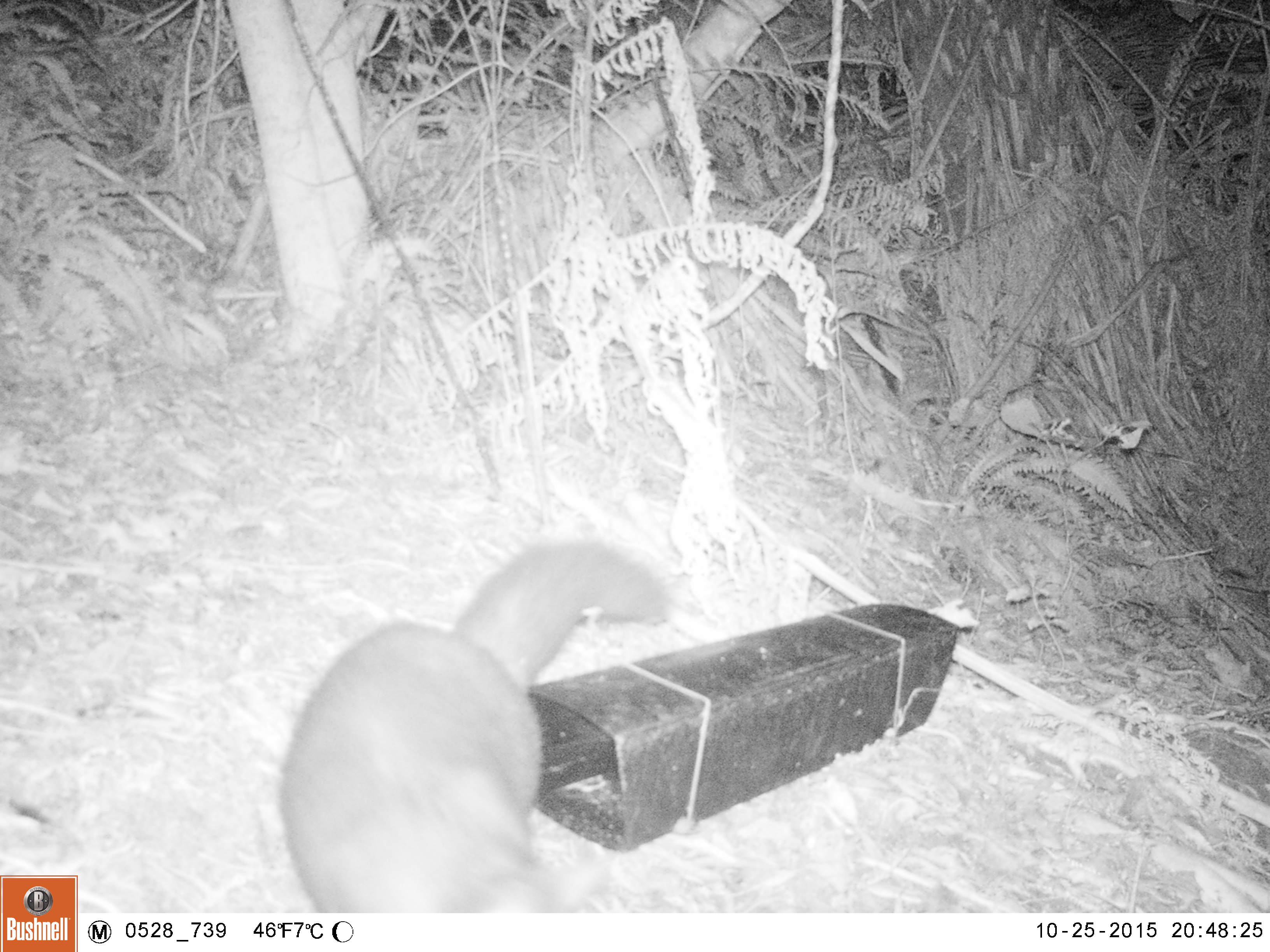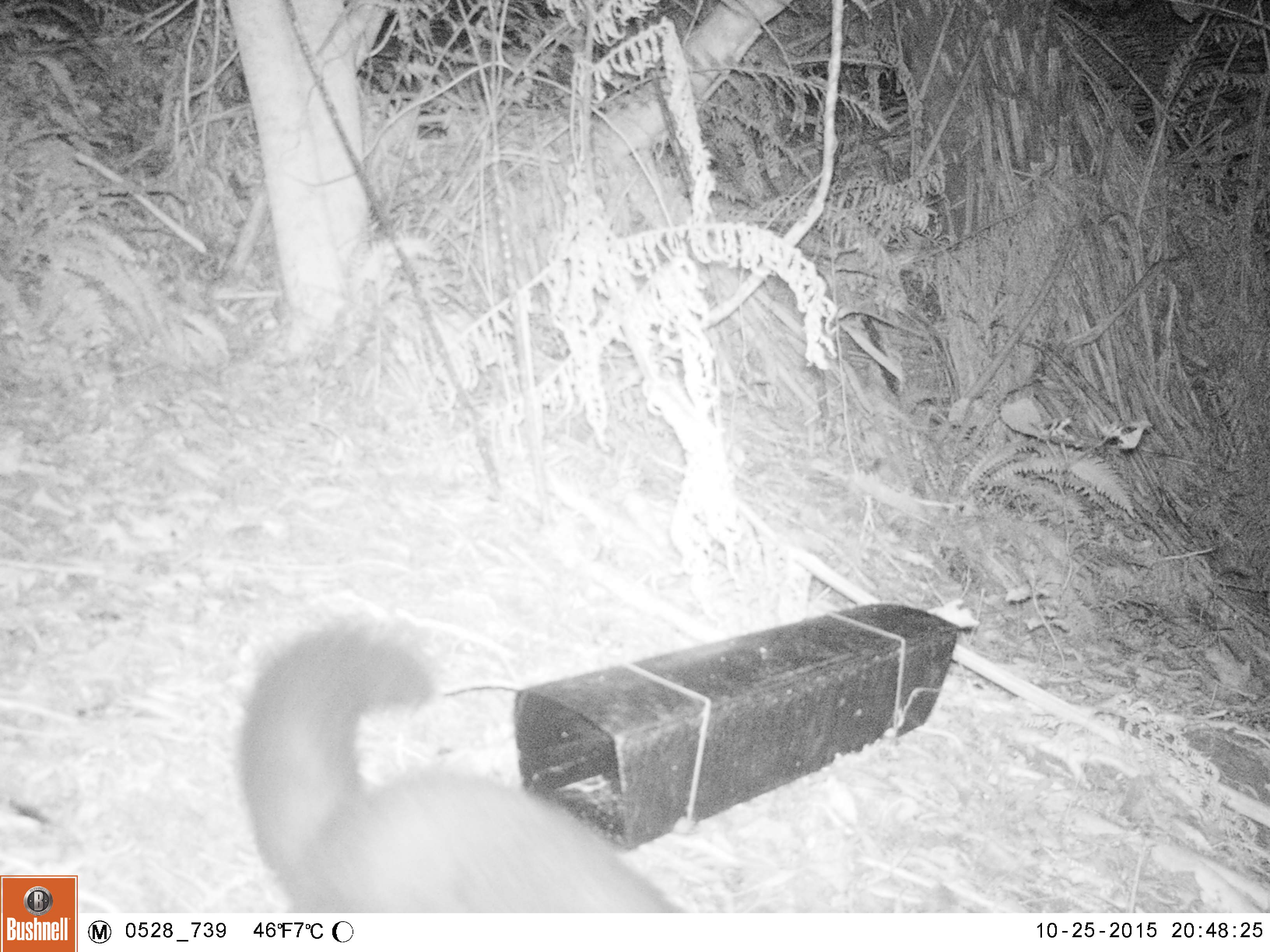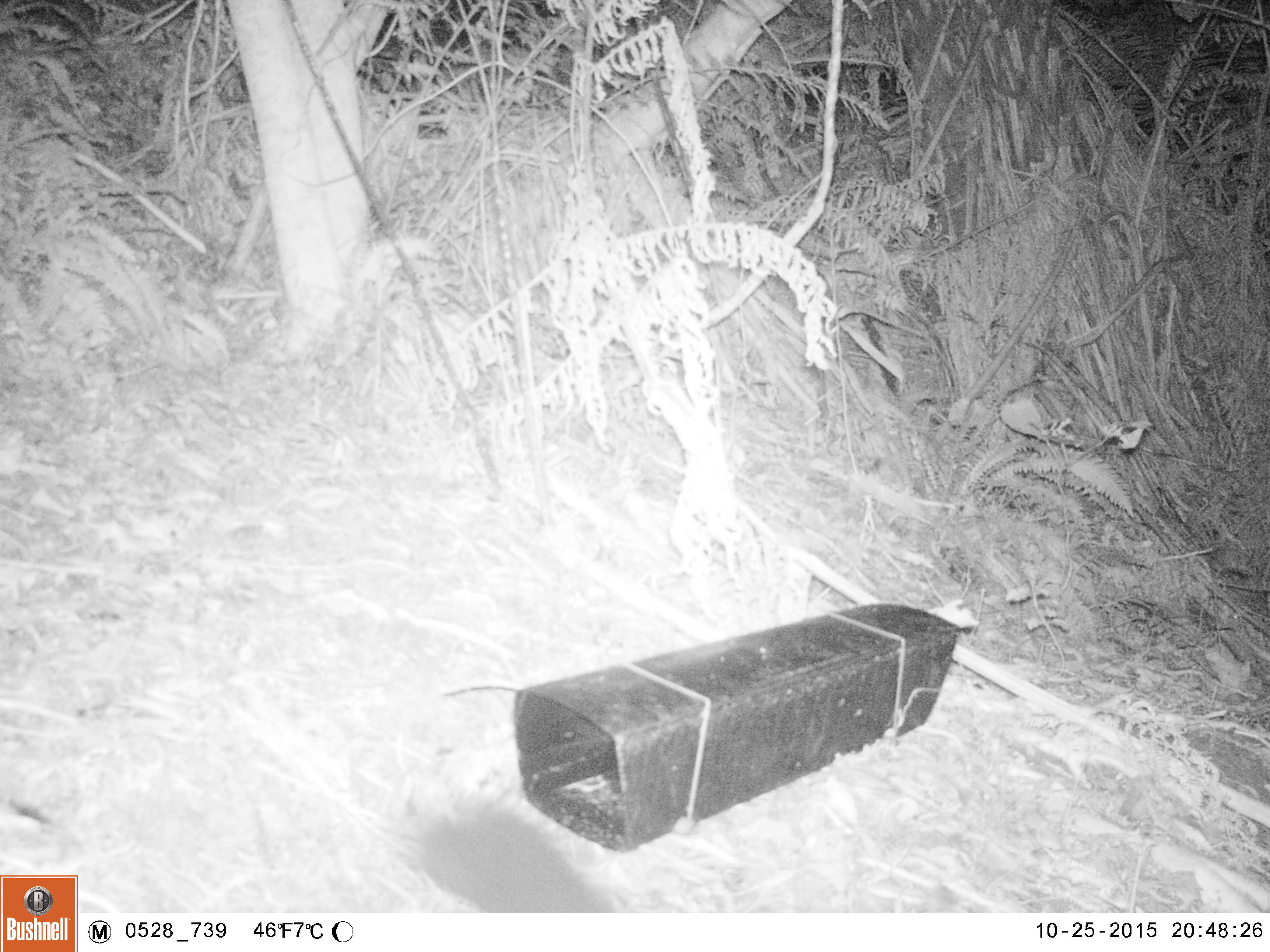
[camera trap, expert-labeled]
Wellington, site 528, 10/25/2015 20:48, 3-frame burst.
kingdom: Animalia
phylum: Chordata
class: Mammalia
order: Didelphimorphia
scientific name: Didelphimorphia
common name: possum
Possum (Didelphimorphia).